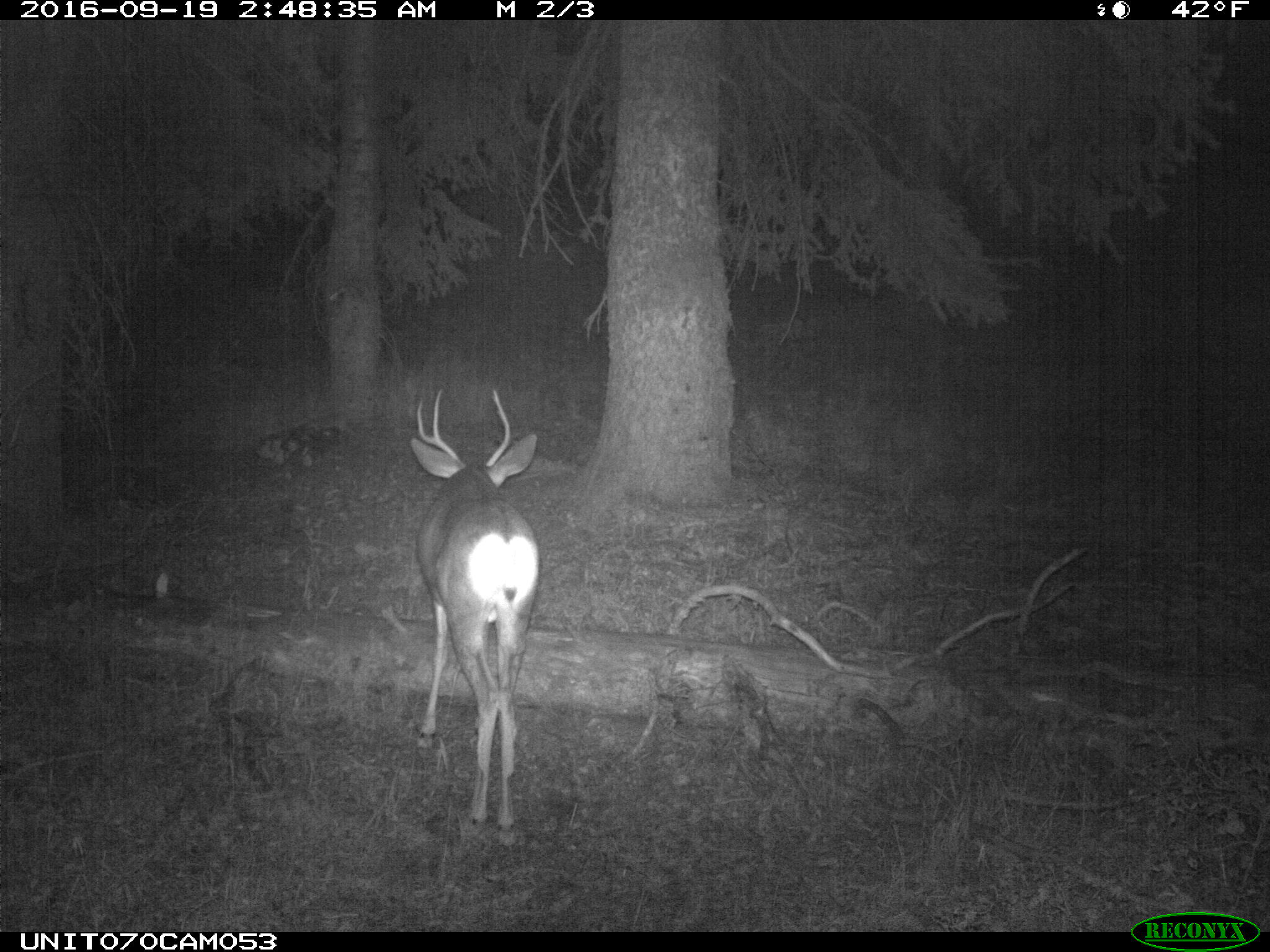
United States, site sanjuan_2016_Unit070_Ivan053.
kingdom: Animalia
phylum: Chordata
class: Mammalia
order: Artiodactyla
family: Cervidae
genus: Odocoileus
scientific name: Odocoileus hemionus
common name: mule deer